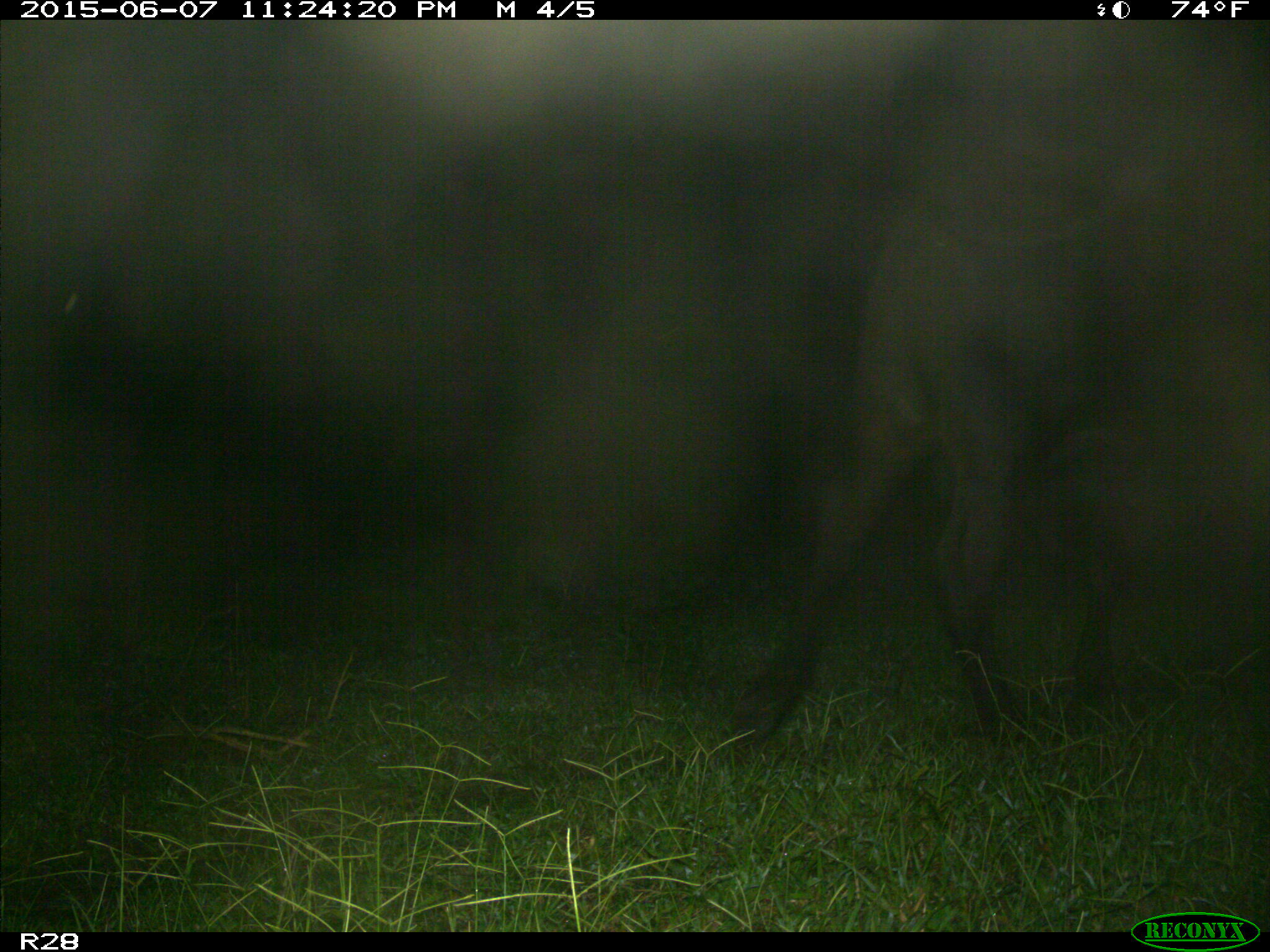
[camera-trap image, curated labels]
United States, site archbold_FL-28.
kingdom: Animalia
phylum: Chordata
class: Mammalia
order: Artiodactyla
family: Bovidae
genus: Bos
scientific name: Bos taurus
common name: domestic cow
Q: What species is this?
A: Bos taurus (domestic cow).